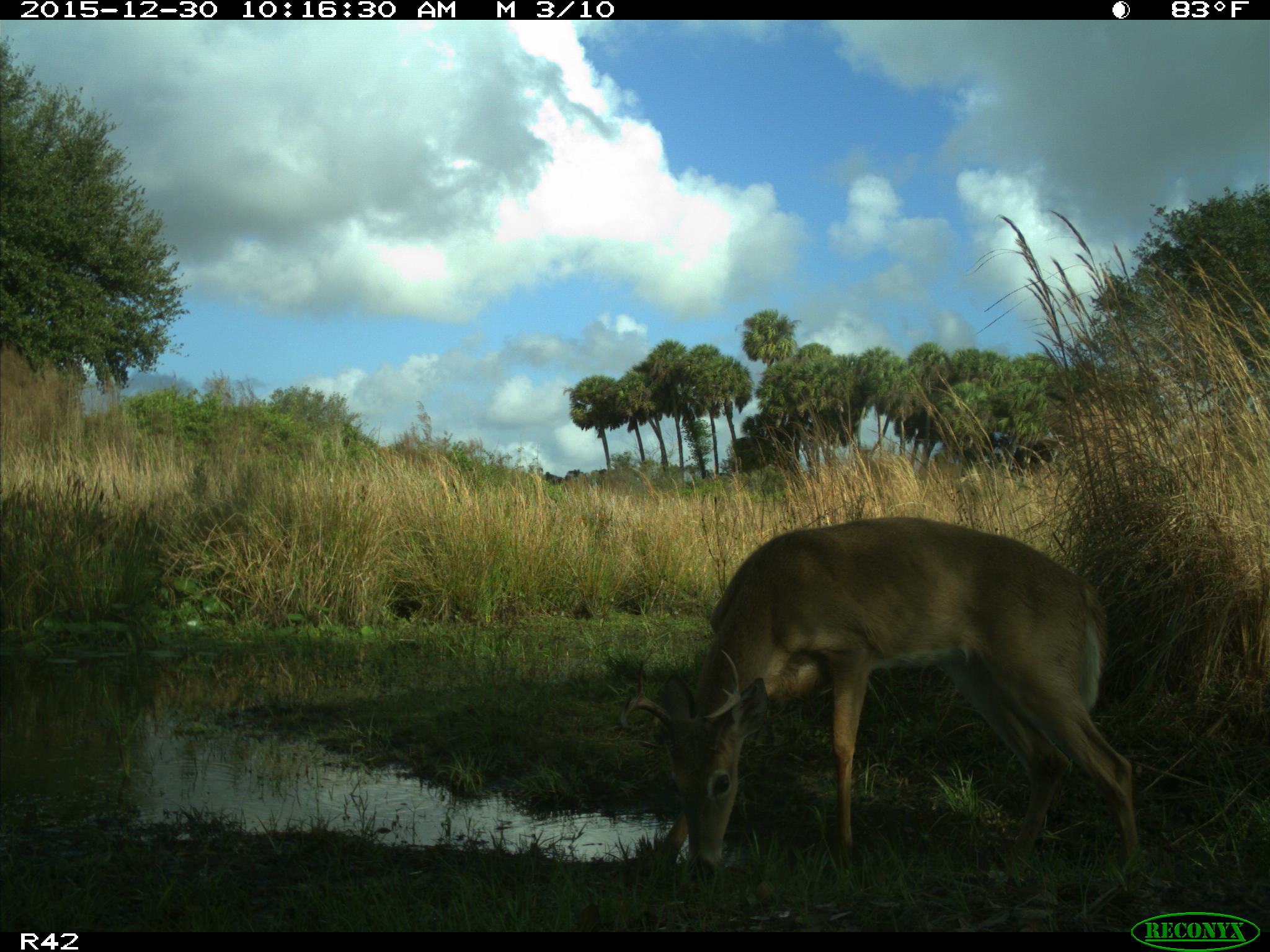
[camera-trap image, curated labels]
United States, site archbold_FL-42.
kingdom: Animalia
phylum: Chordata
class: Mammalia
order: Artiodactyla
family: Cervidae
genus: Odocoileus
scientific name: Odocoileus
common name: deer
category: unidentified deer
Unidentified deer (deer) (Odocoileus).